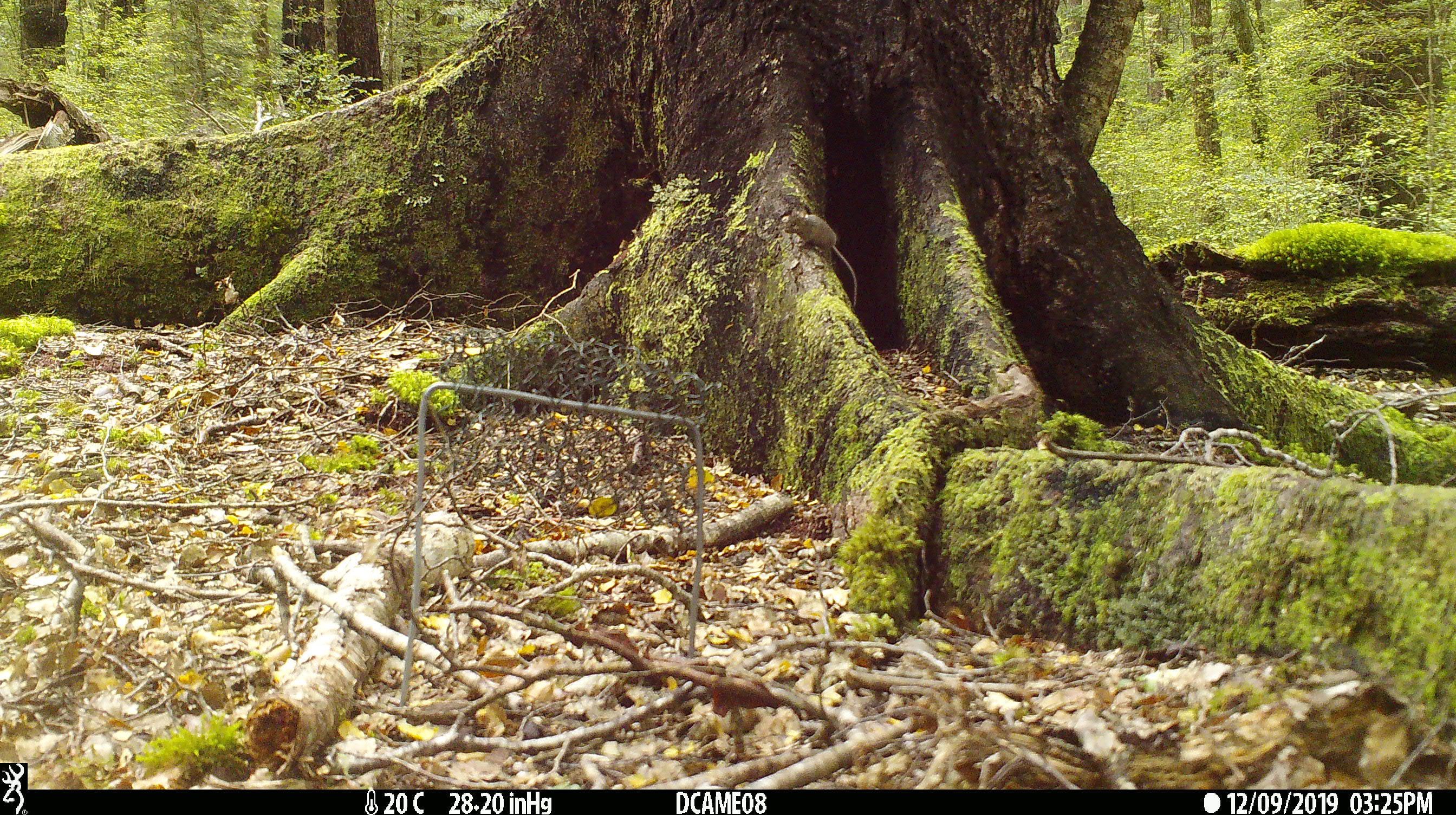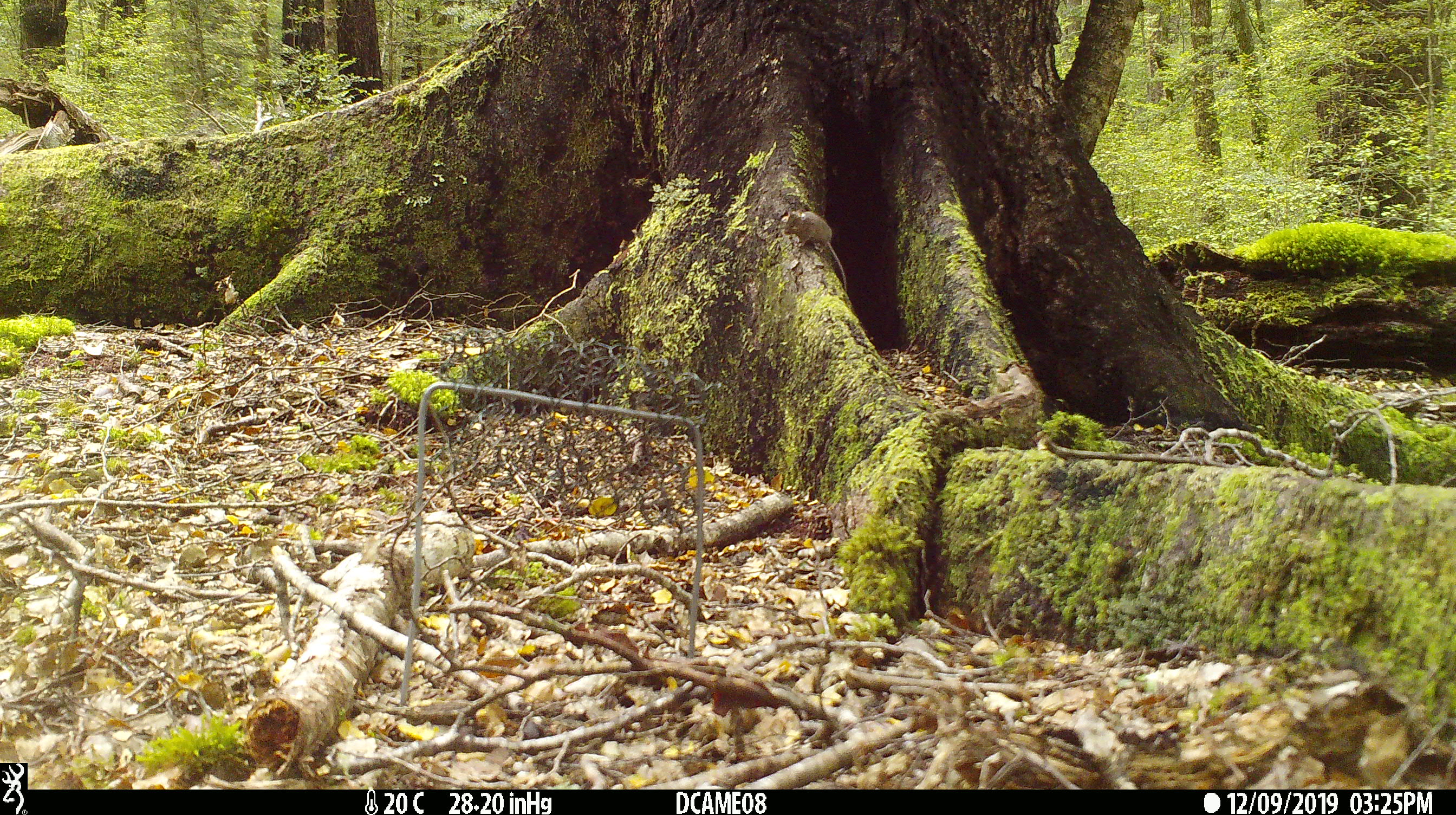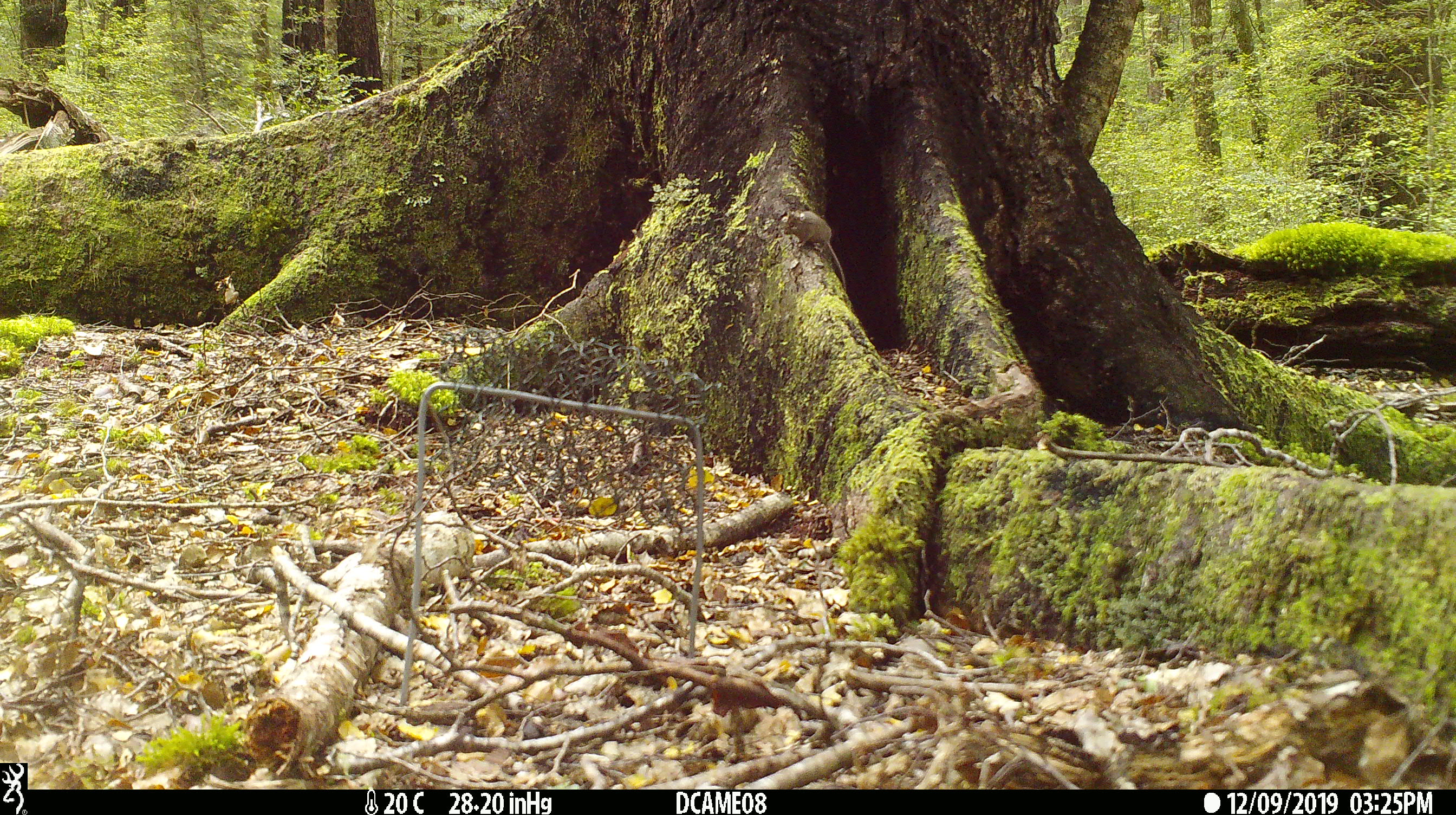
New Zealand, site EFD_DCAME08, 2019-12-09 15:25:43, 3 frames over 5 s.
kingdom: Animalia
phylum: Chordata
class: Mammalia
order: Rodentia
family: Muridae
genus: Mus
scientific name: Mus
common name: mouse